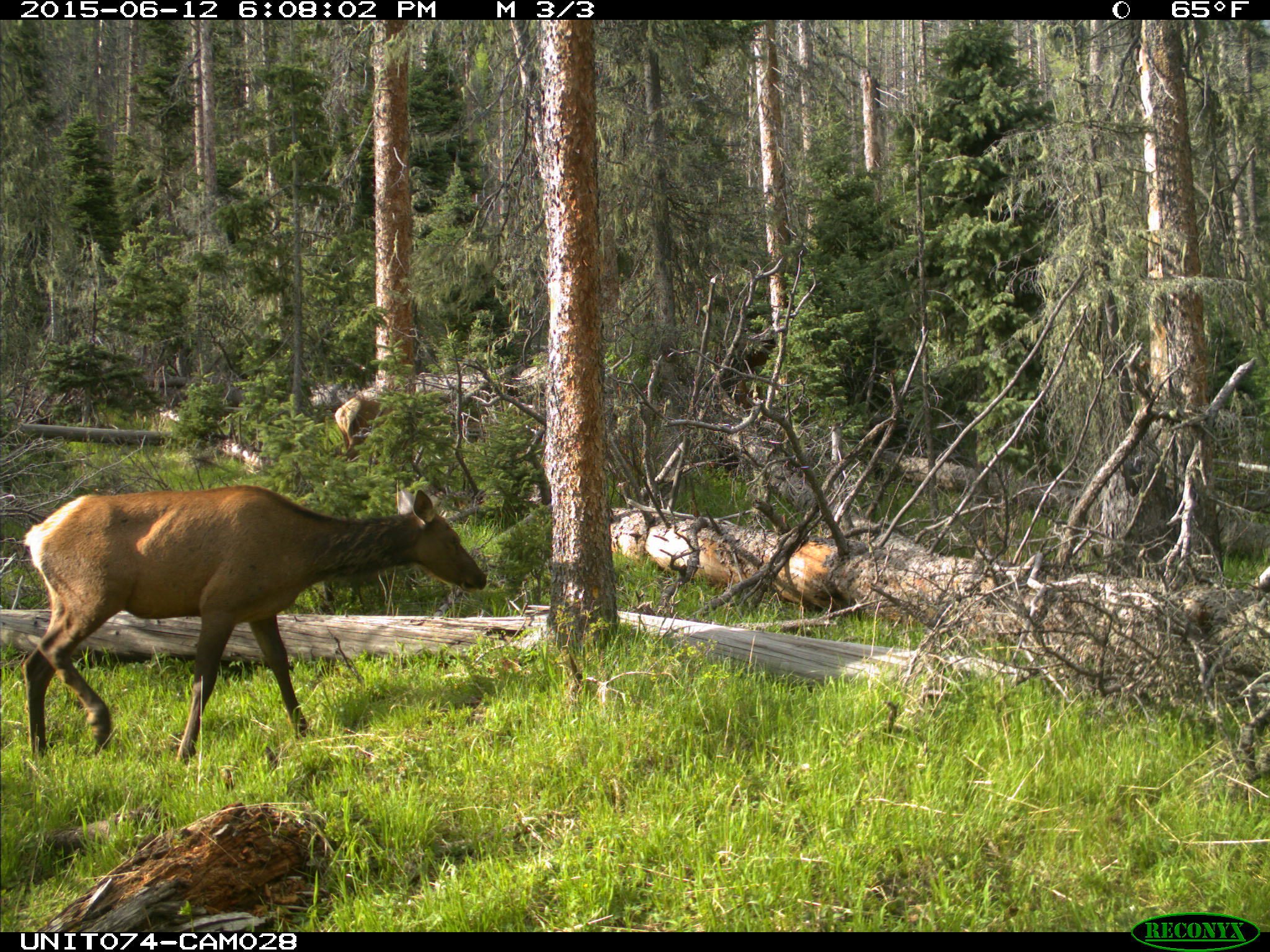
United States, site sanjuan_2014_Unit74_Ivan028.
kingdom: Animalia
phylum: Chordata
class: Mammalia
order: Artiodactyla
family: Cervidae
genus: Cervus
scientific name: Cervus elaphus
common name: red deer